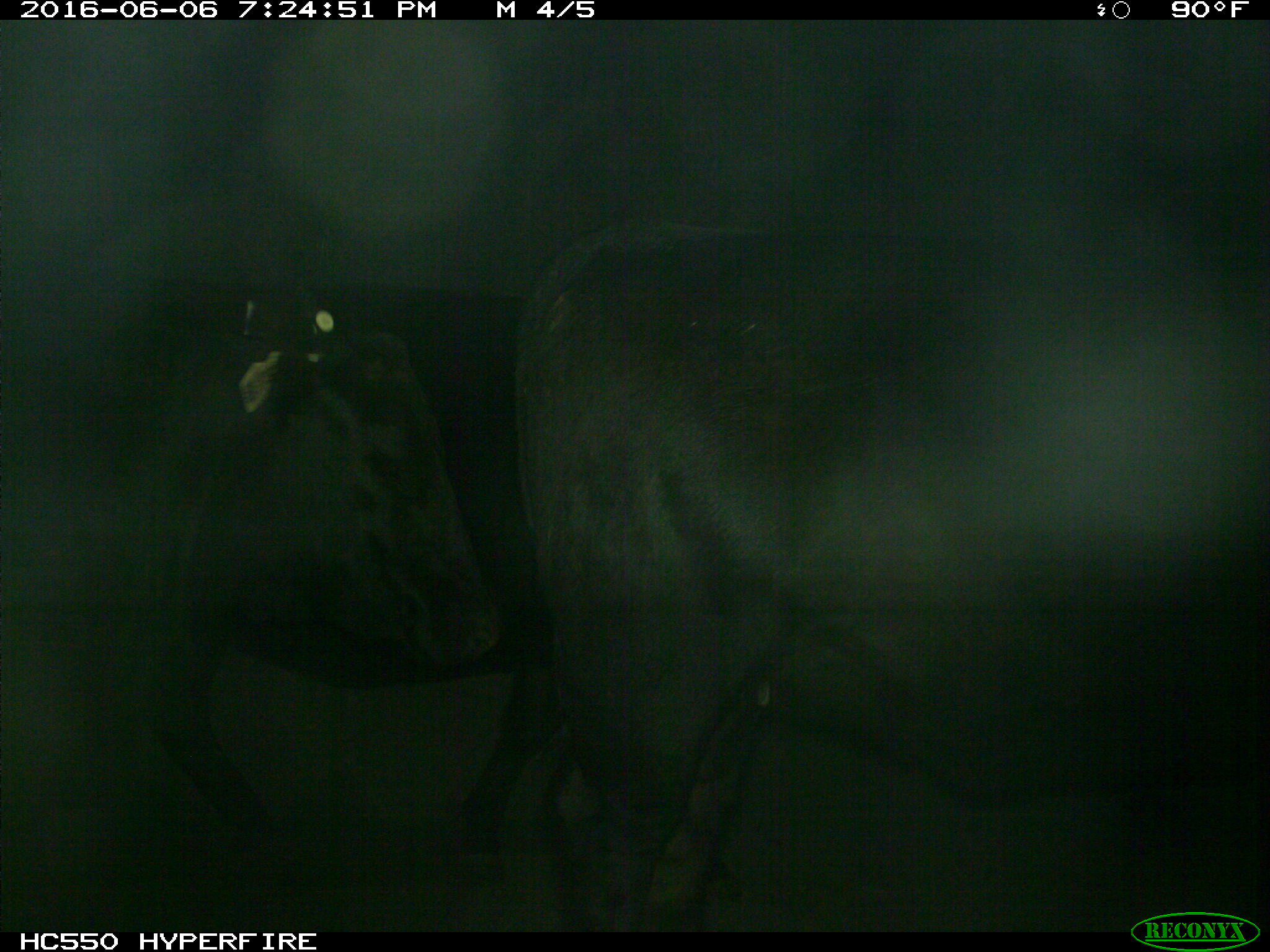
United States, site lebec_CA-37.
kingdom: Animalia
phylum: Chordata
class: Mammalia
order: Artiodactyla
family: Bovidae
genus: Bos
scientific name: Bos taurus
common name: domestic cow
Bos taurus (domestic cow).